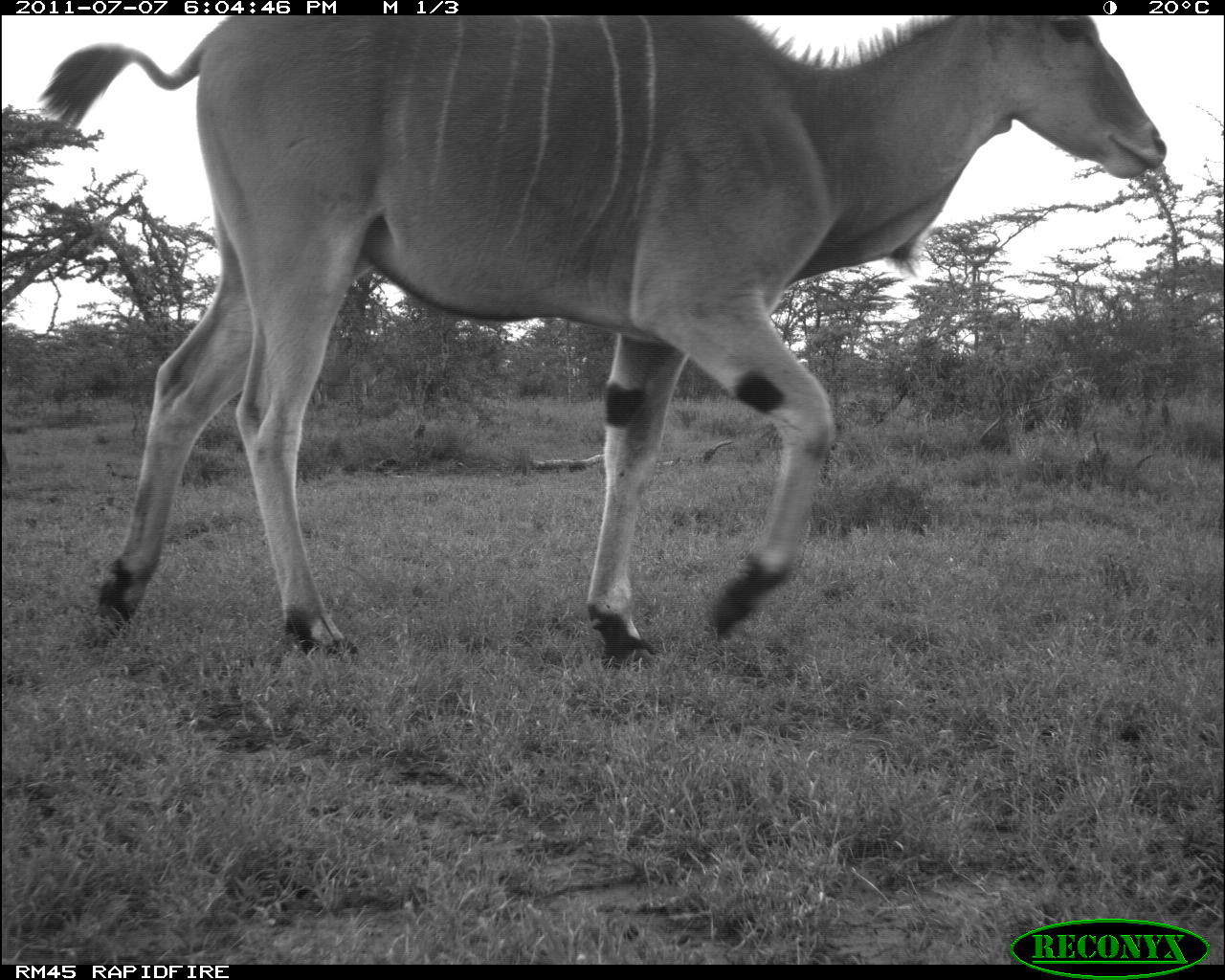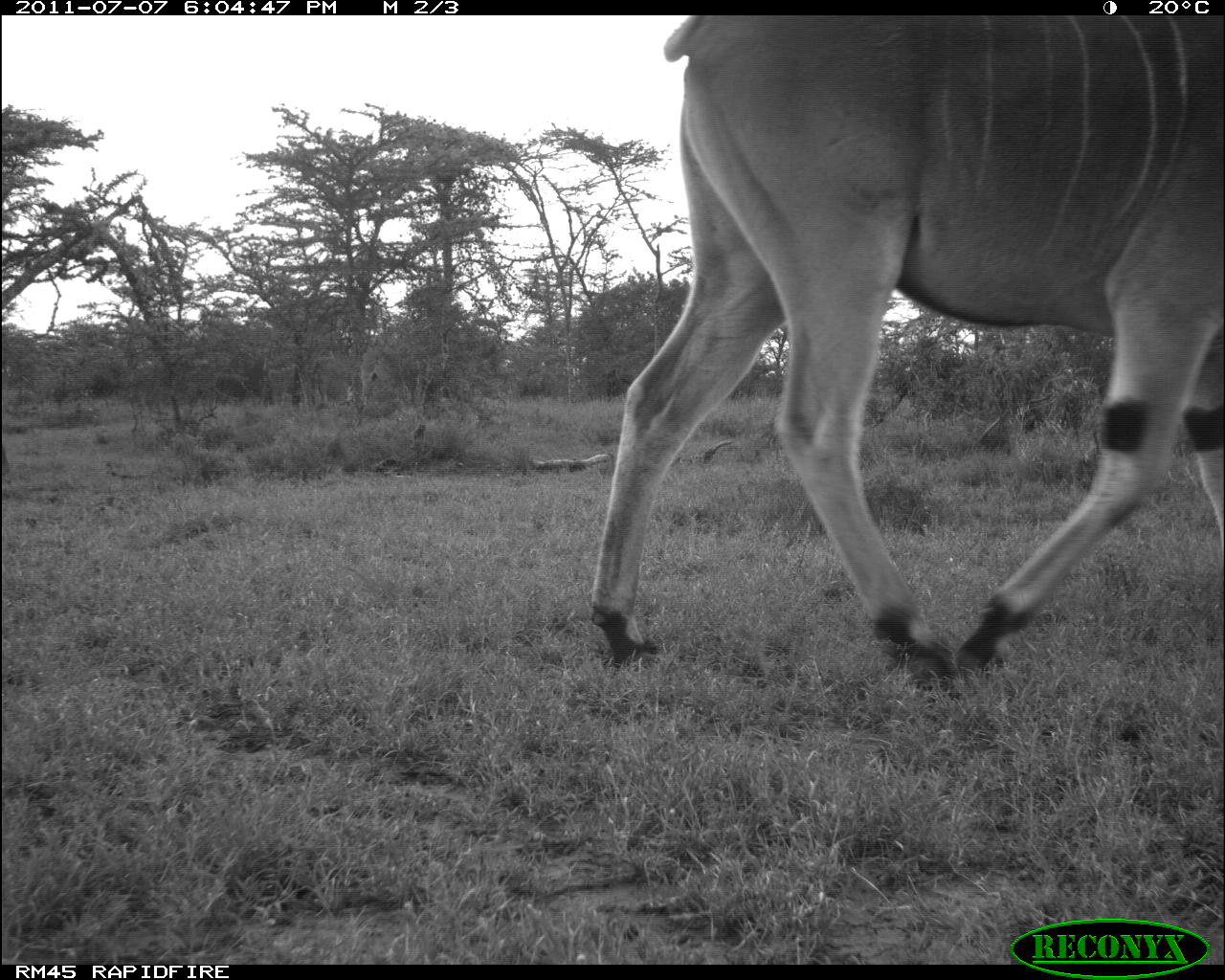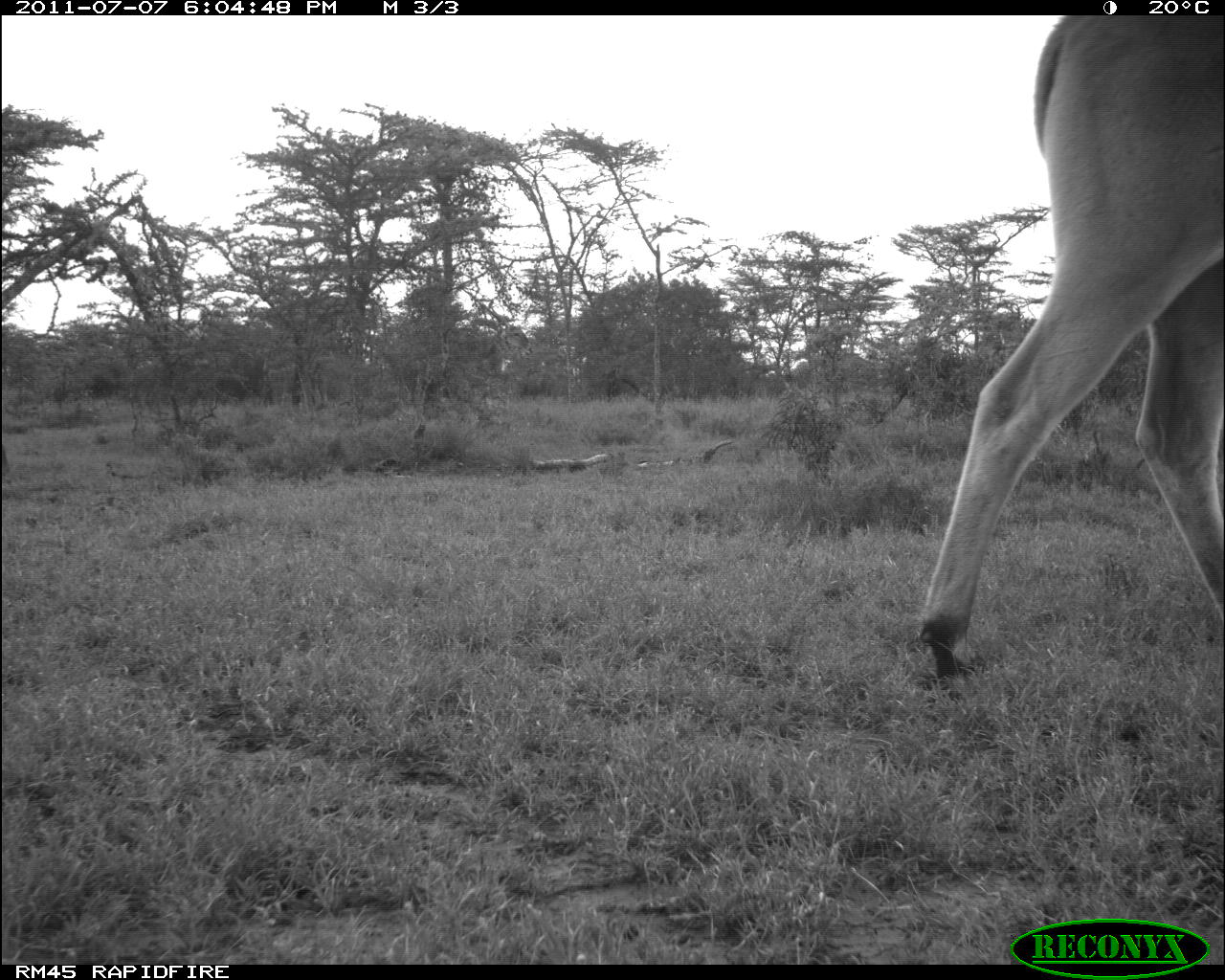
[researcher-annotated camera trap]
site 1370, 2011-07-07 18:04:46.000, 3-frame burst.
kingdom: Animalia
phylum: Chordata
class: Mammalia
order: Artiodactyla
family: Bovidae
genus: Tragelaphus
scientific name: Tragelaphus oryx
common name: eland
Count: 1.